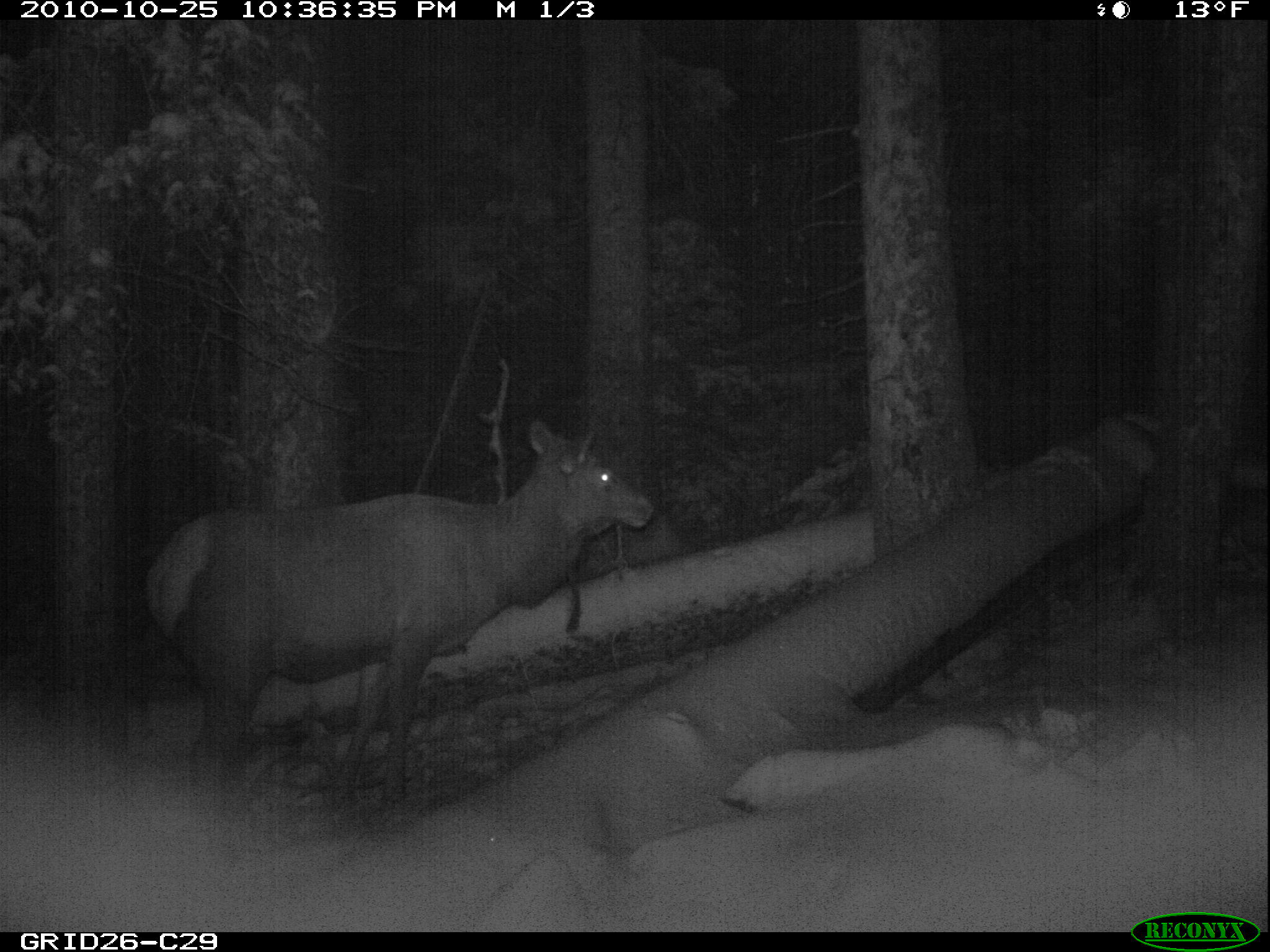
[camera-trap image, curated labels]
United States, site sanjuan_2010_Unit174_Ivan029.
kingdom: Animalia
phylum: Chordata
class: Mammalia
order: Artiodactyla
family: Cervidae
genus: Cervus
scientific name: Cervus elaphus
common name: red deer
Cervus elaphus (red deer).